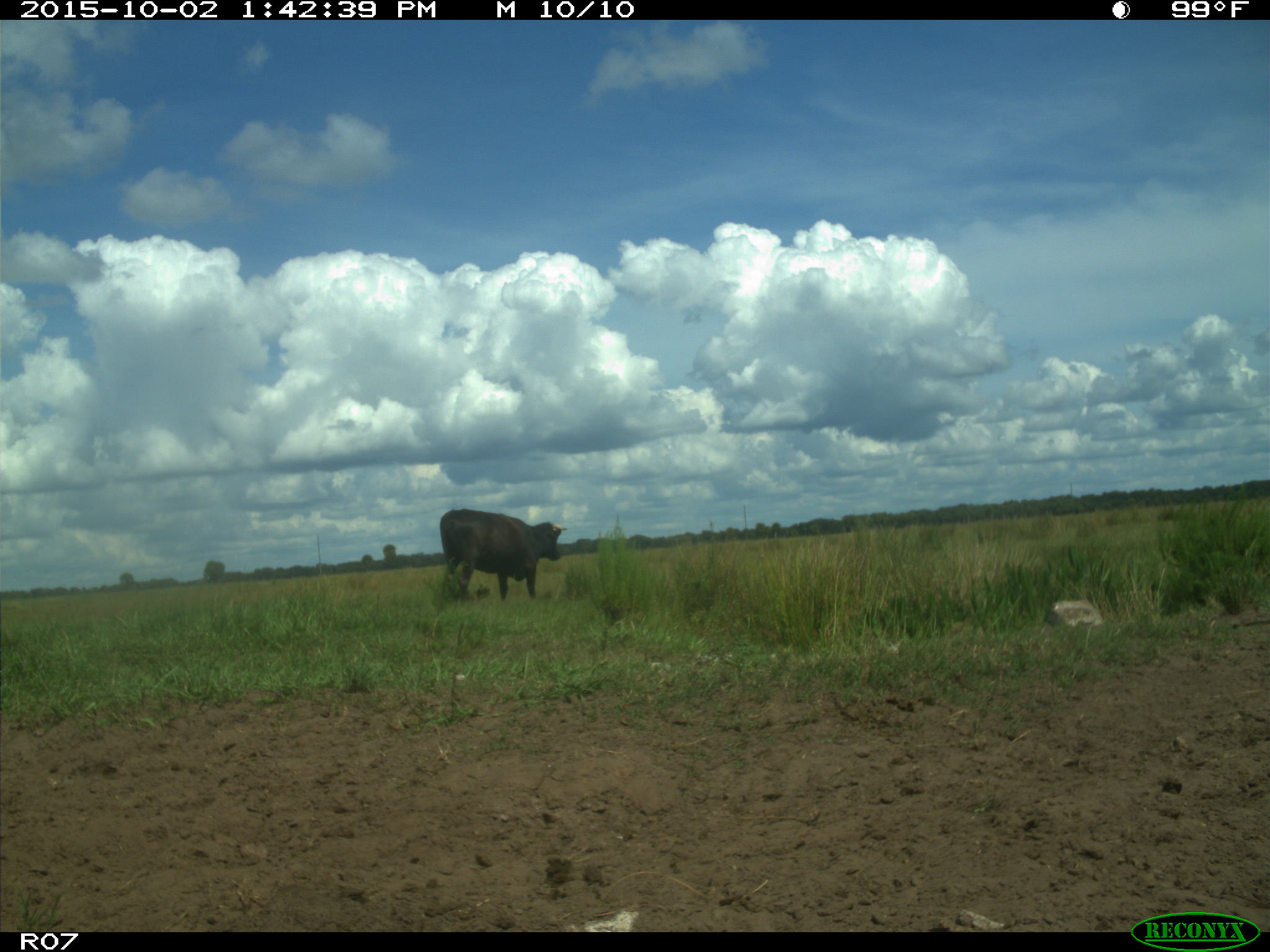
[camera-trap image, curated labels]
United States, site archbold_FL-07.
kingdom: Animalia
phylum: Chordata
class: Mammalia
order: Artiodactyla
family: Bovidae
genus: Bos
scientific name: Bos taurus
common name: domestic cow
Bos taurus (domestic cow).